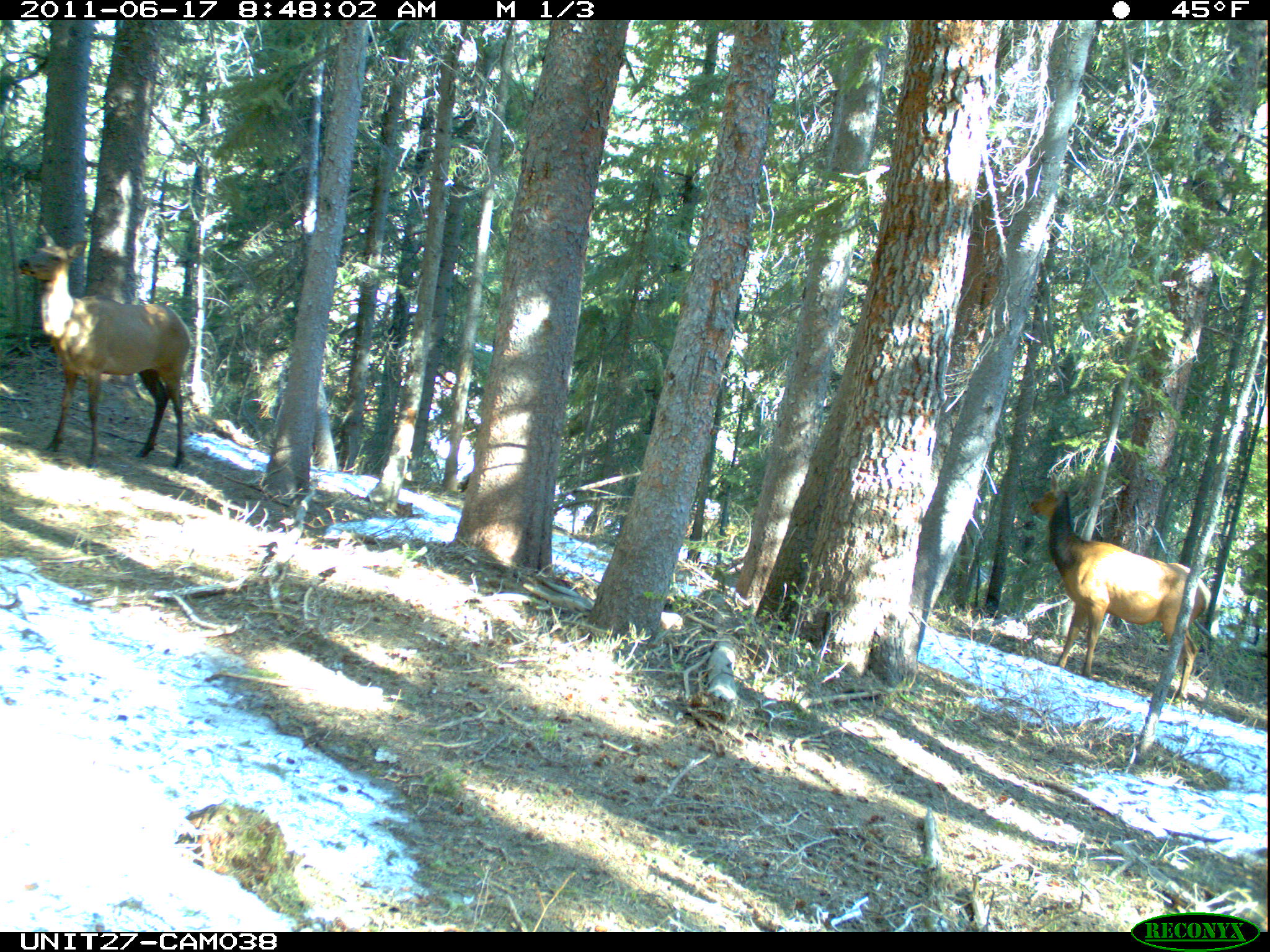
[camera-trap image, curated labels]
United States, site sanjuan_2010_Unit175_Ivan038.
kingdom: Animalia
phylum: Chordata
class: Mammalia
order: Artiodactyla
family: Cervidae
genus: Cervus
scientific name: Cervus elaphus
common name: red deer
Cervus elaphus (red deer).